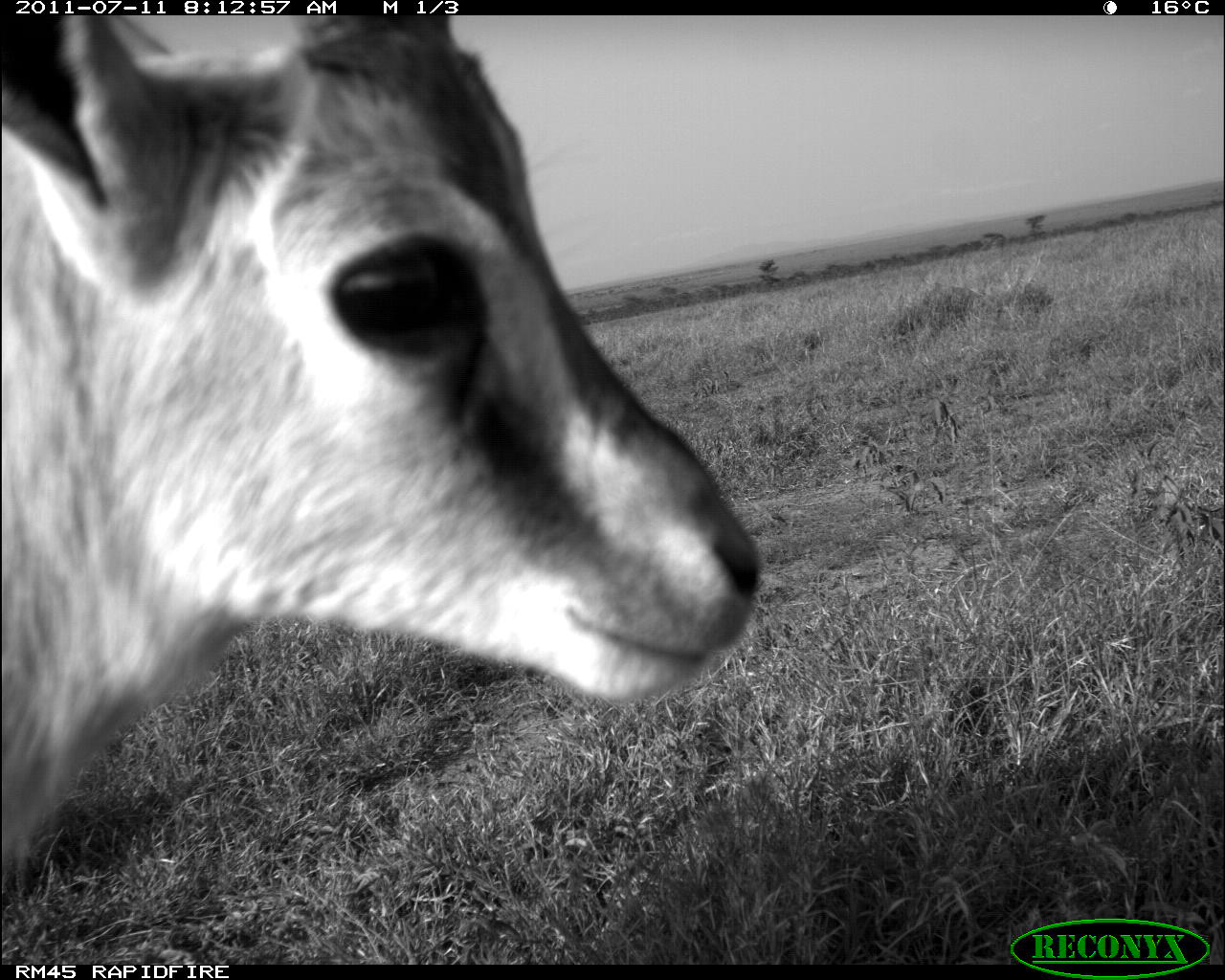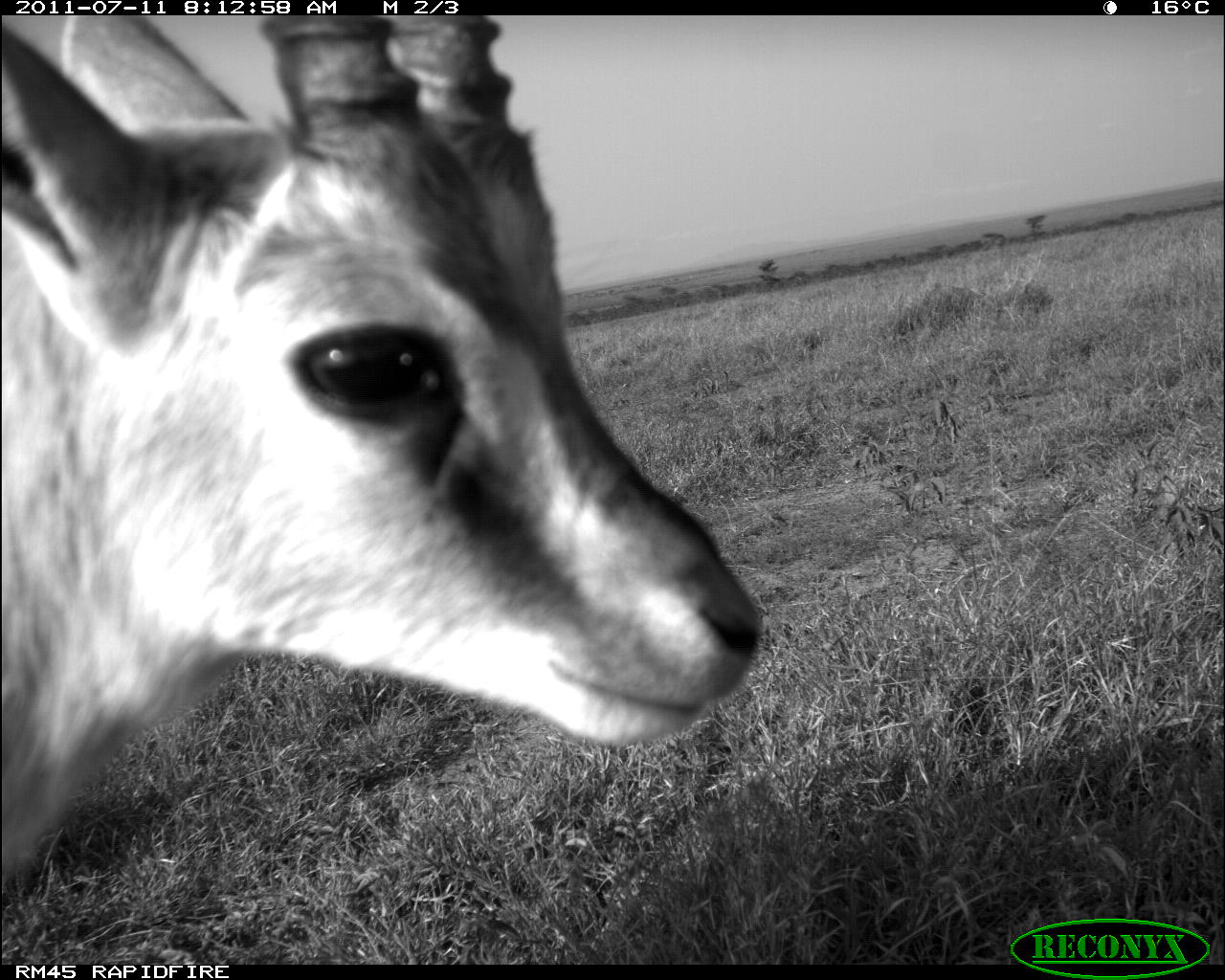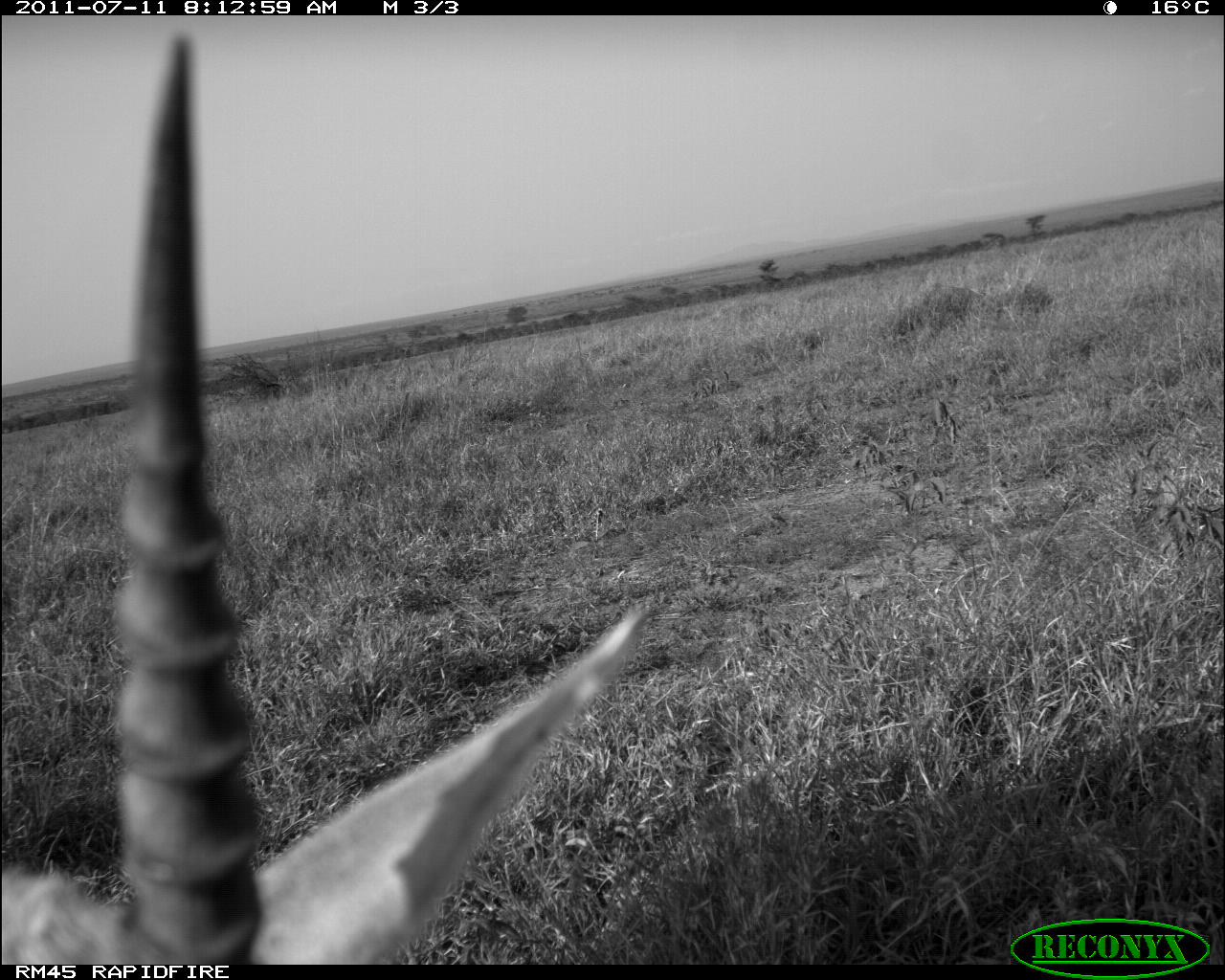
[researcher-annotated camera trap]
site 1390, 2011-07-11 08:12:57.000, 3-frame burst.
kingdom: Animalia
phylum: Chordata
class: Mammalia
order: Artiodactyla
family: Bovidae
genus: Eudorcas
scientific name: Eudorcas thomsonii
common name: thomson's gazelle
Eudorcas thomsonii (thomson's gazelle), count 1.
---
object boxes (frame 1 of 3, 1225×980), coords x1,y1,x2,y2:
eudorcas thomsonii: 1,14,761,882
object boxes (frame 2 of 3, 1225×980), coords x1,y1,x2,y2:
eudorcas thomsonii: 1,15,761,888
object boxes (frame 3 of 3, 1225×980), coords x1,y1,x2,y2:
eudorcas thomsonii: 0,31,654,960